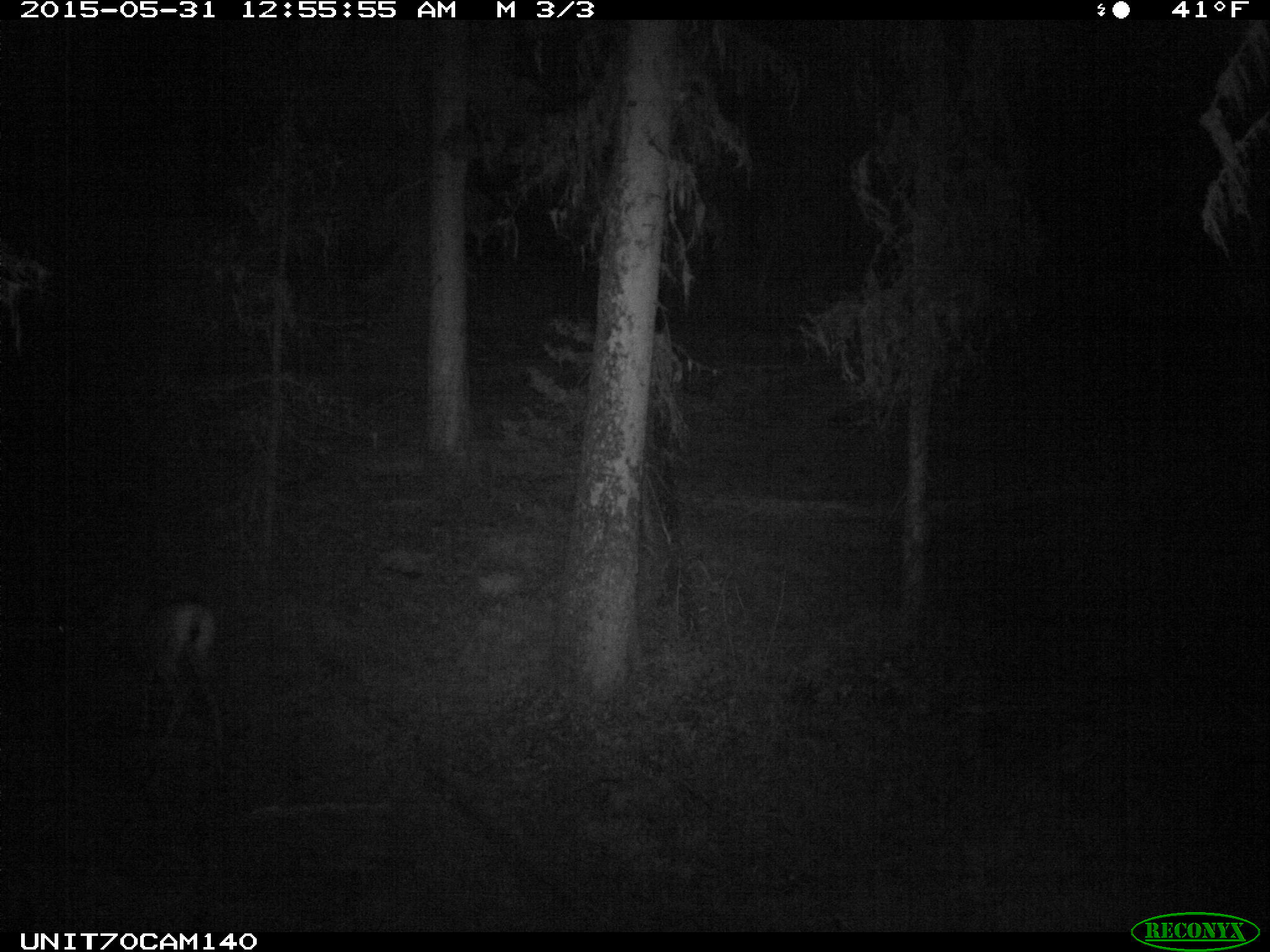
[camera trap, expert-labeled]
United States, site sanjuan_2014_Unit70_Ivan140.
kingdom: Animalia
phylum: Chordata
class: Mammalia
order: Artiodactyla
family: Cervidae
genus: Odocoileus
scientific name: Odocoileus hemionus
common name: mule deer